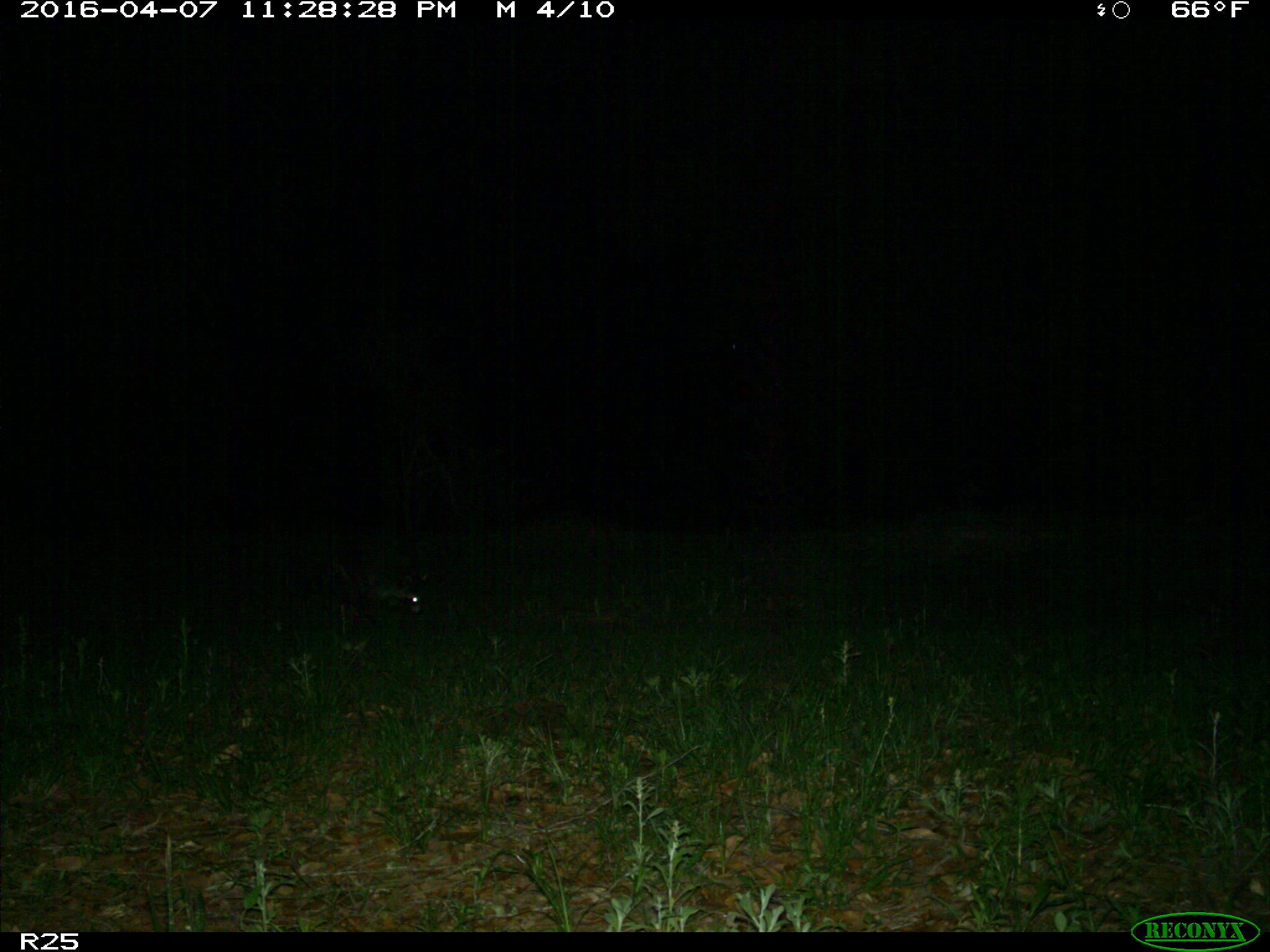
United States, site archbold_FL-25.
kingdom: Animalia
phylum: Chordata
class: Mammalia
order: Carnivora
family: Procyonidae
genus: Procyon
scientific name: Procyon lotor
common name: common raccoon